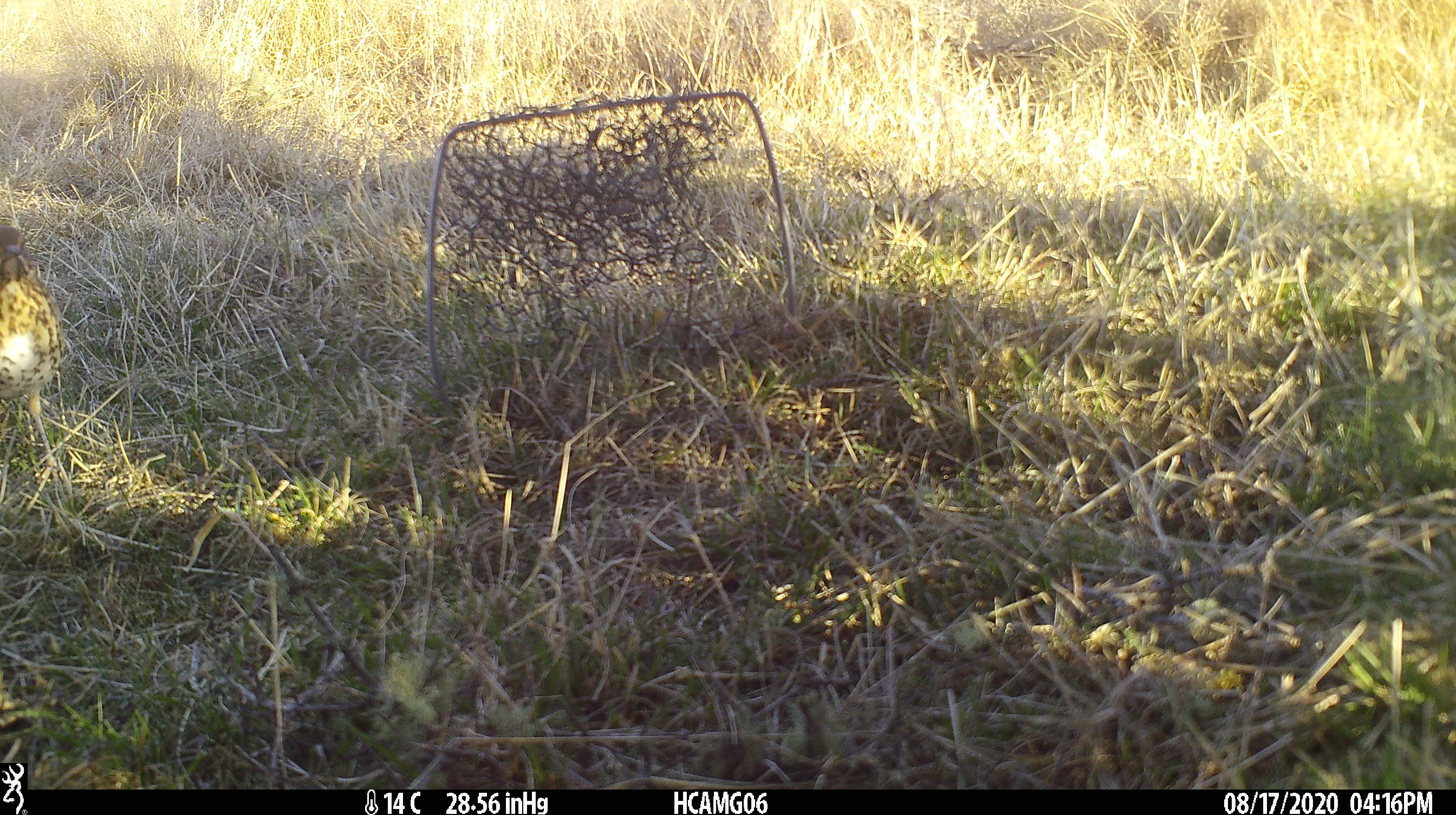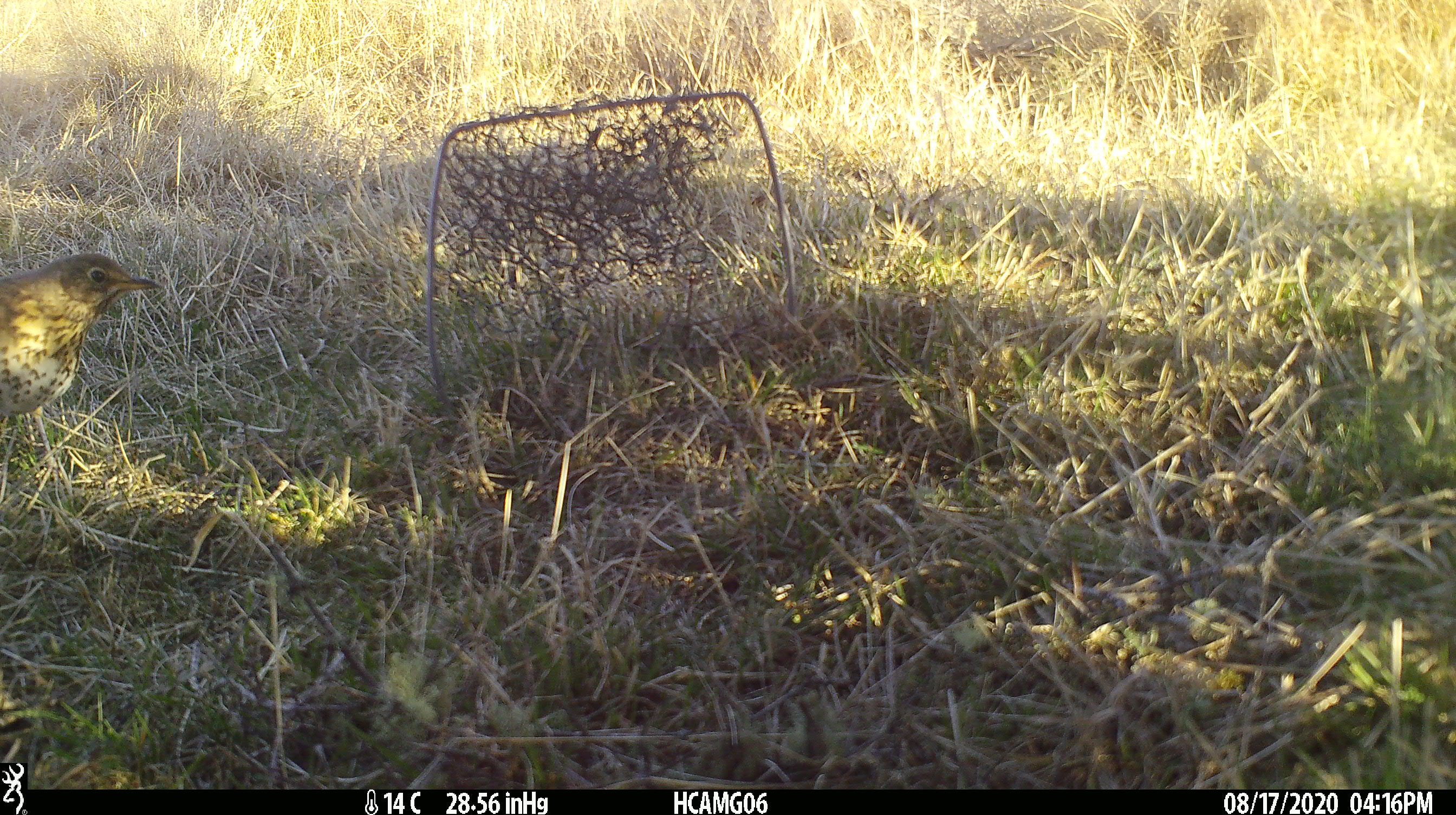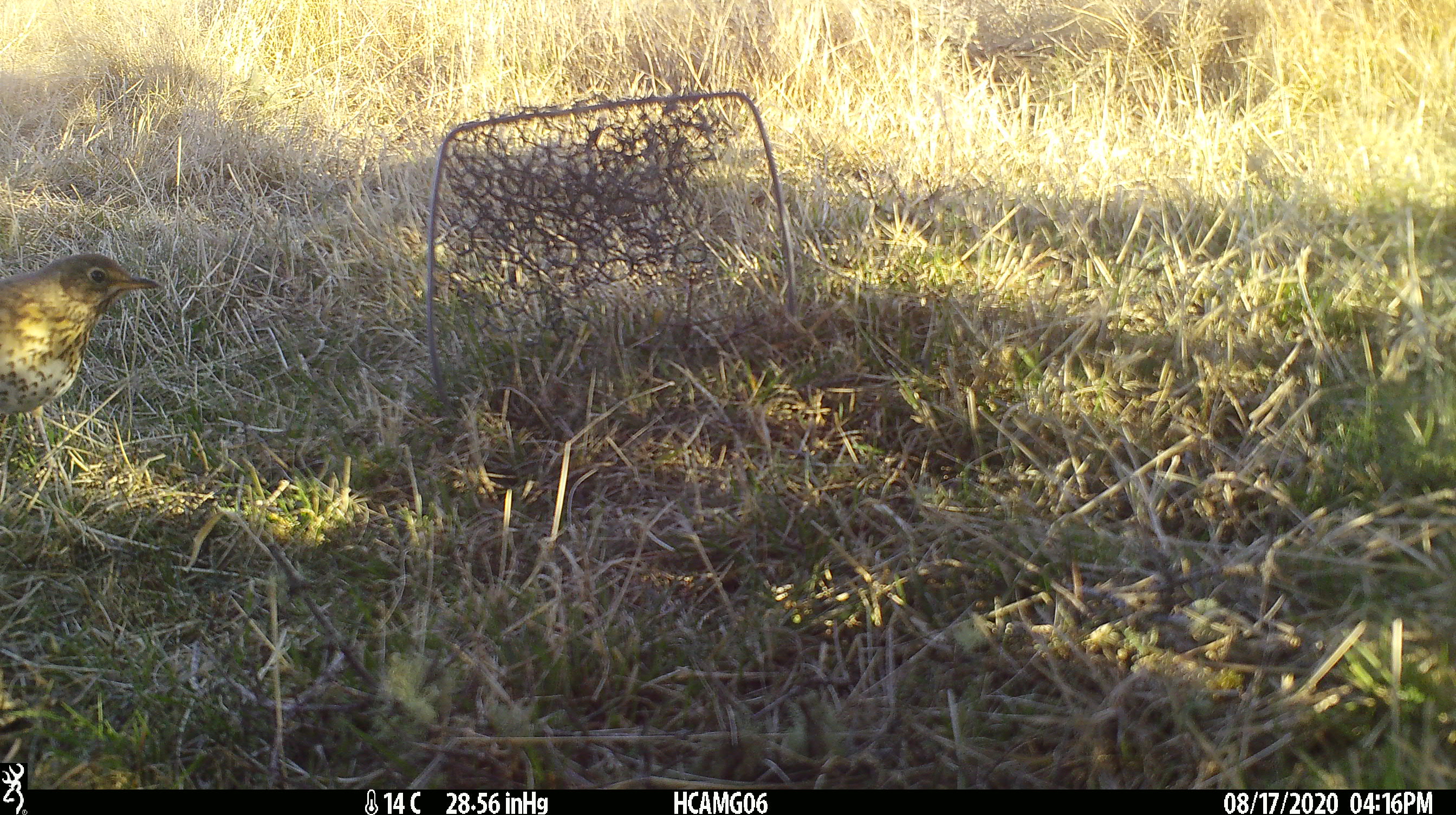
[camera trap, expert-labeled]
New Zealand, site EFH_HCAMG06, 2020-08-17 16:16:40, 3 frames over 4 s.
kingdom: Animalia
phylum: Chordata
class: Aves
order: Passeriformes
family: Turdidae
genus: Turdus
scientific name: Turdus philomelos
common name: song thrush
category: thrush